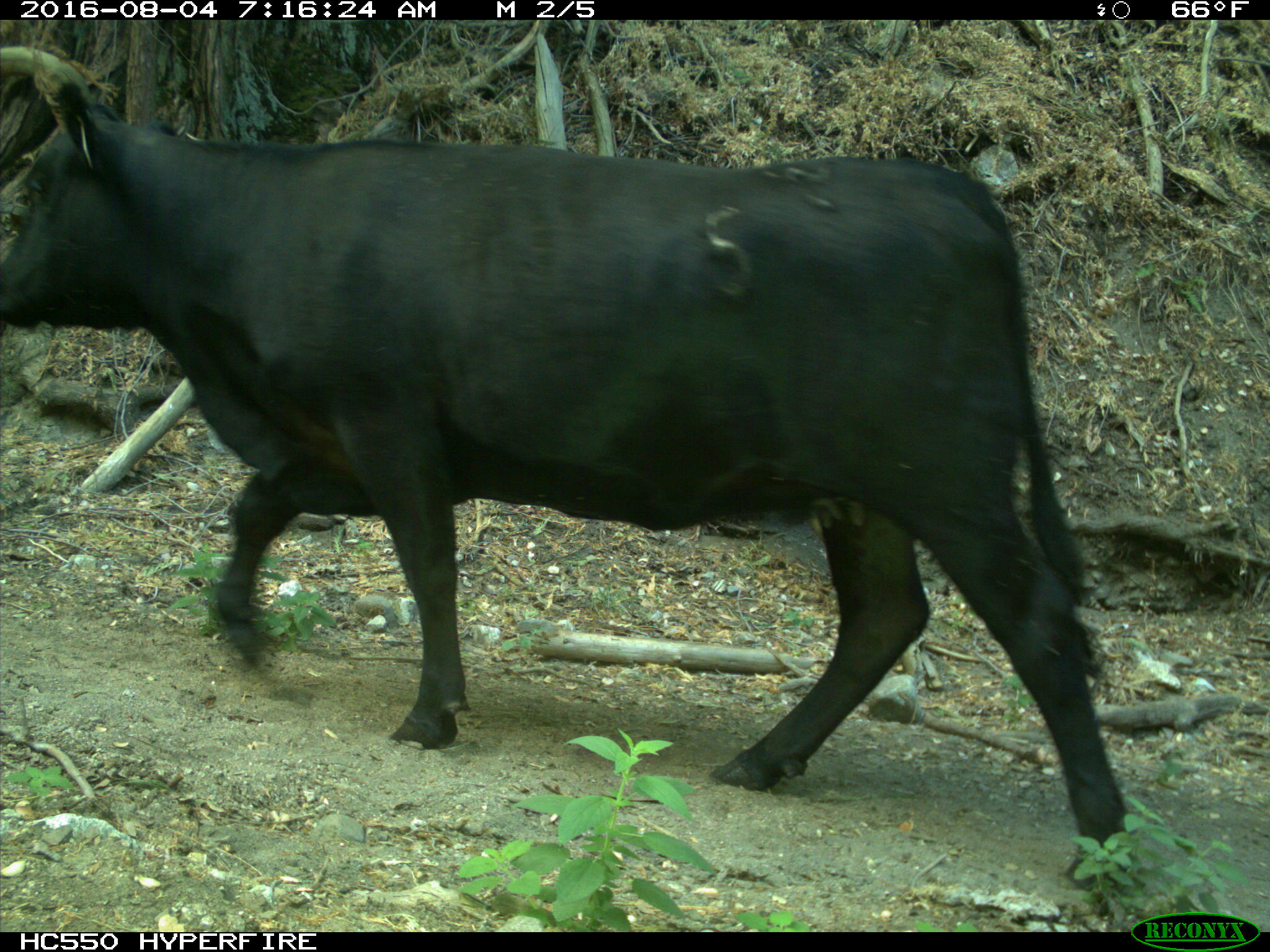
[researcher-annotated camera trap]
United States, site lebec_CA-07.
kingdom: Animalia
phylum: Chordata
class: Mammalia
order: Artiodactyla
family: Bovidae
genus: Bos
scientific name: Bos taurus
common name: domestic cow